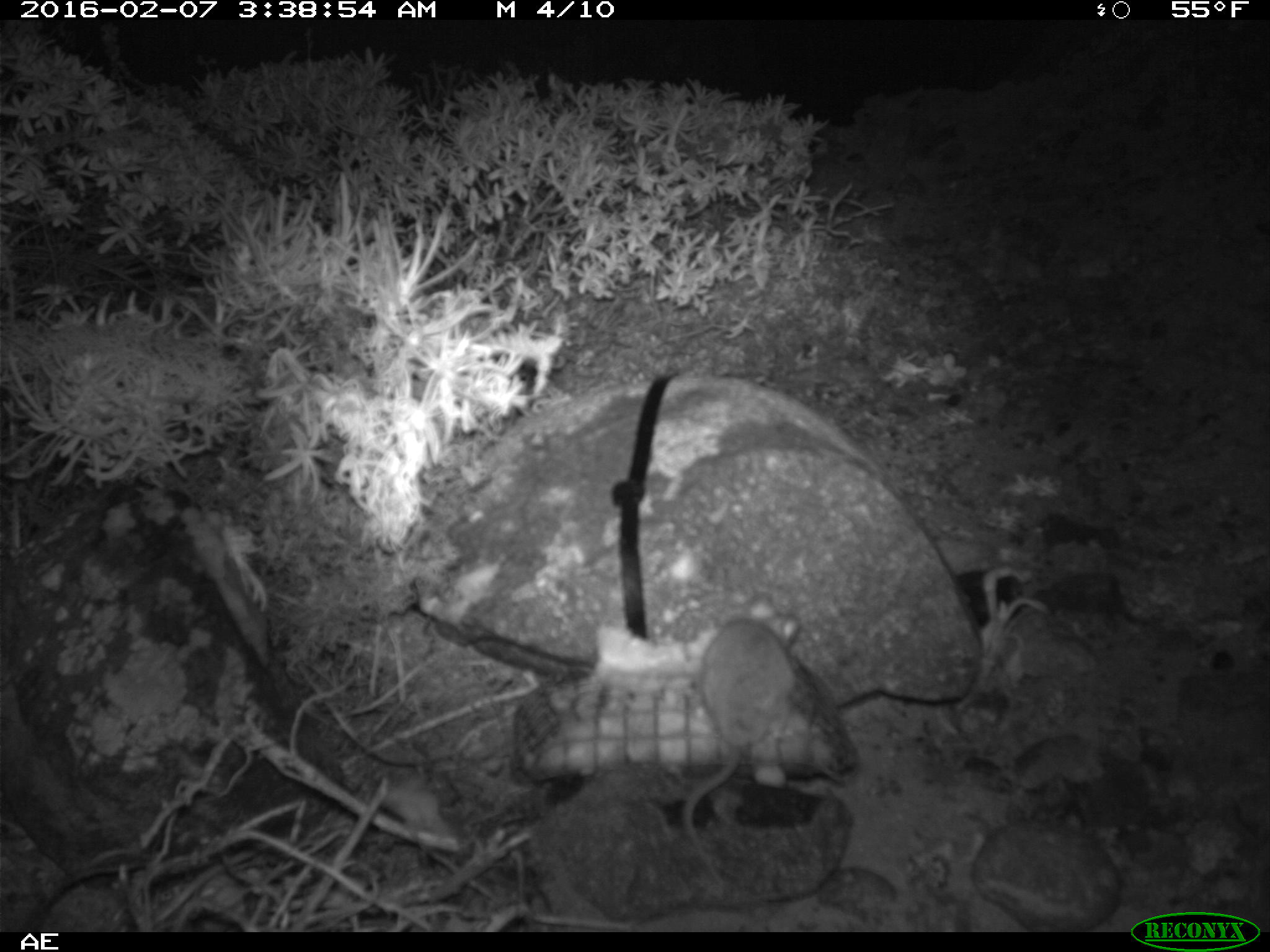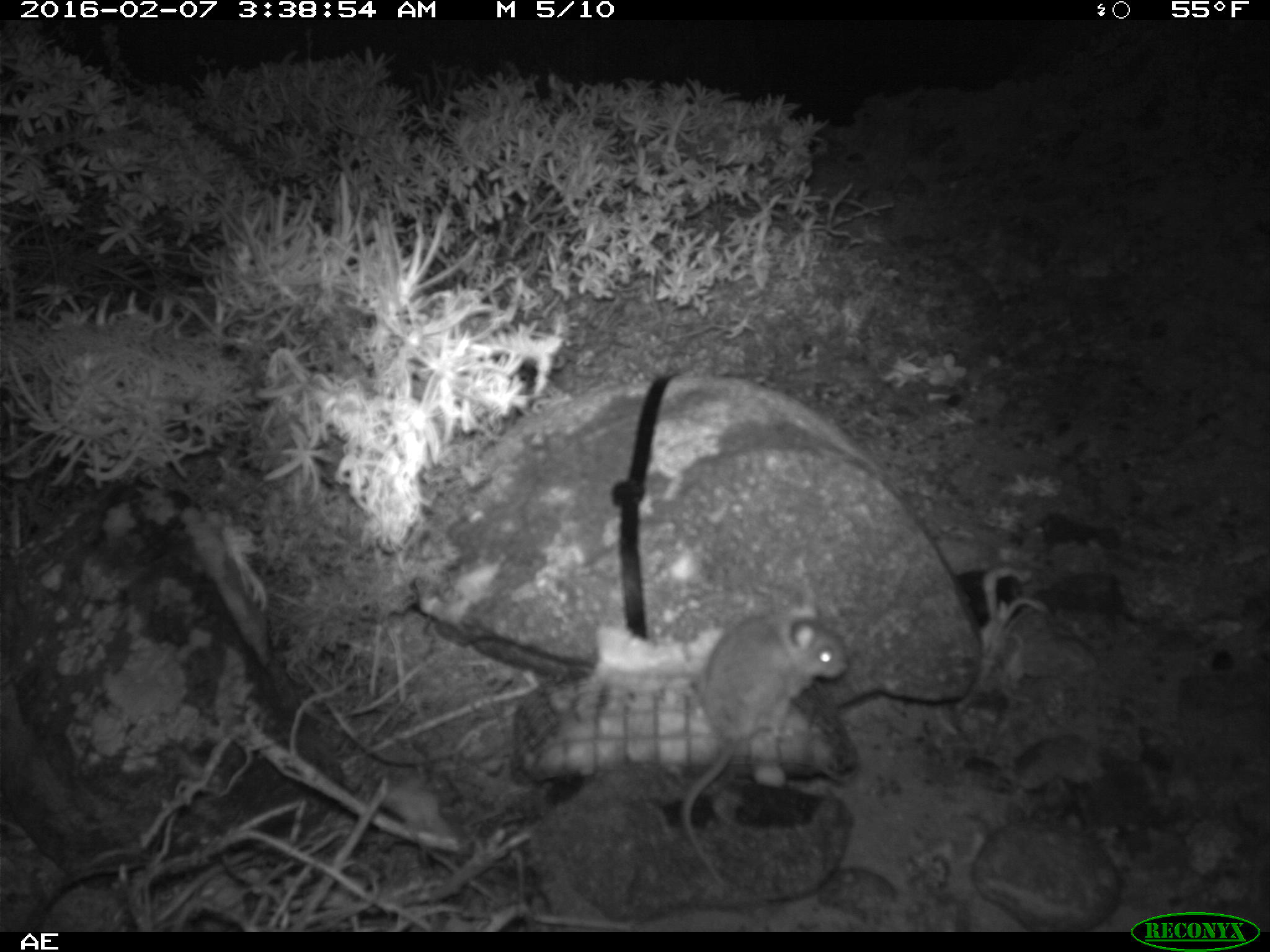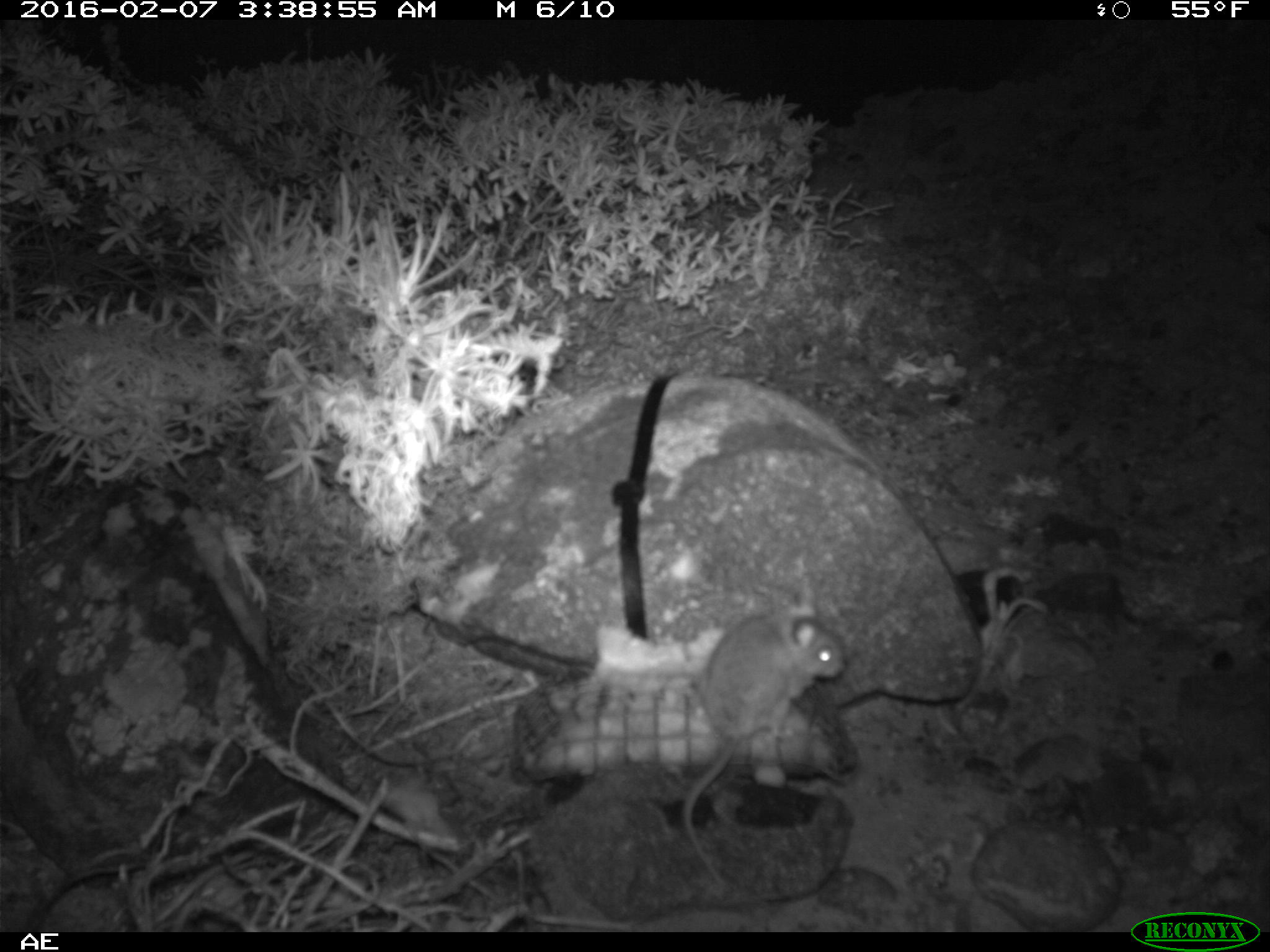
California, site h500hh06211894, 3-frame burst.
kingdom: Animalia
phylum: Chordata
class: Mammalia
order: Rodentia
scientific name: Rodentia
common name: rodent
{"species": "rodent (Rodentia)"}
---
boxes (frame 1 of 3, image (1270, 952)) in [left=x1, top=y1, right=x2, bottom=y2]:
rodent: [left=684, top=594, right=798, bottom=886]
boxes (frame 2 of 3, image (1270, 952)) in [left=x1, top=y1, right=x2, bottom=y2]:
rodent: [left=680, top=588, right=844, bottom=895]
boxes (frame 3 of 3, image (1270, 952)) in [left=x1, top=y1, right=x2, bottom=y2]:
rodent: [left=675, top=587, right=846, bottom=894]